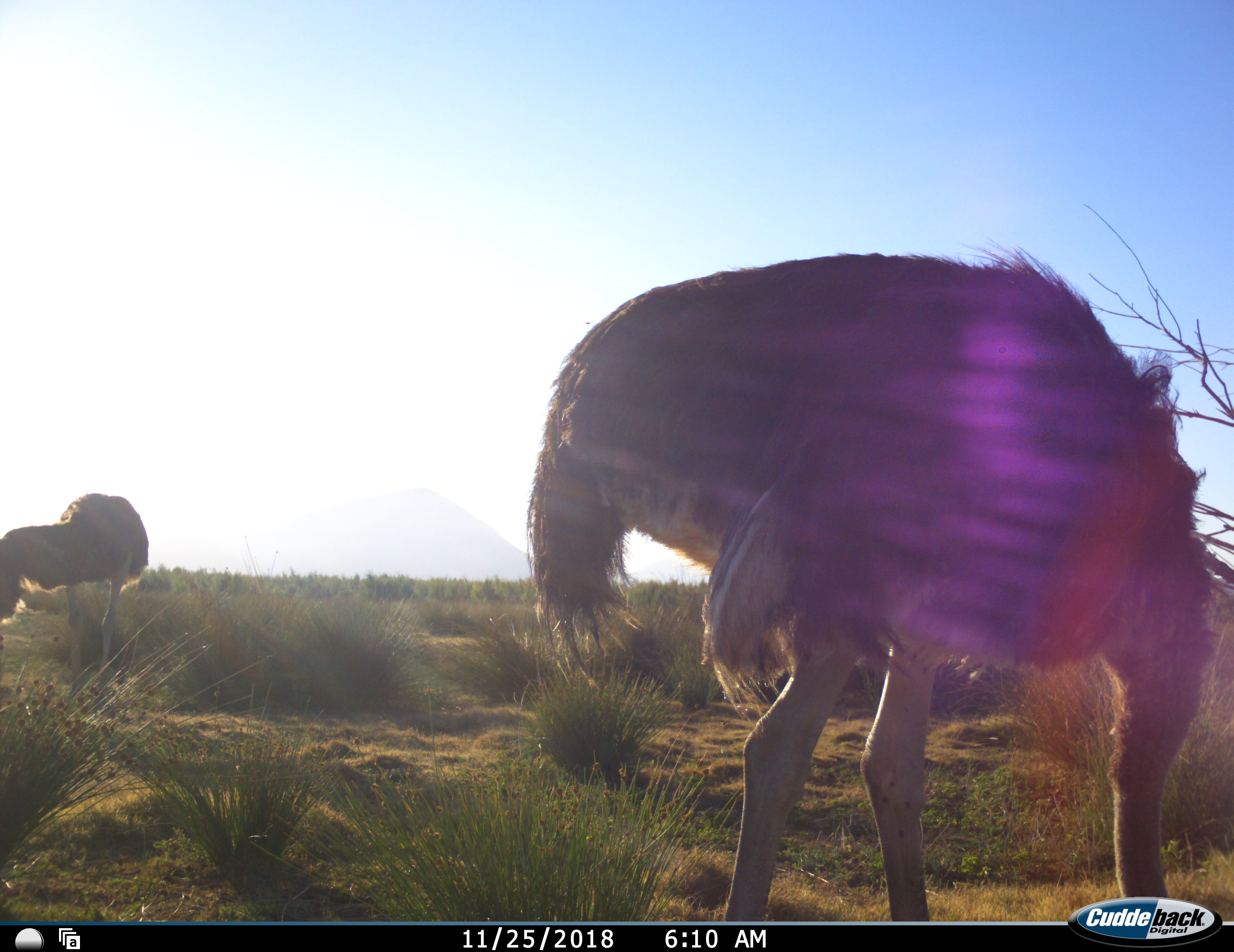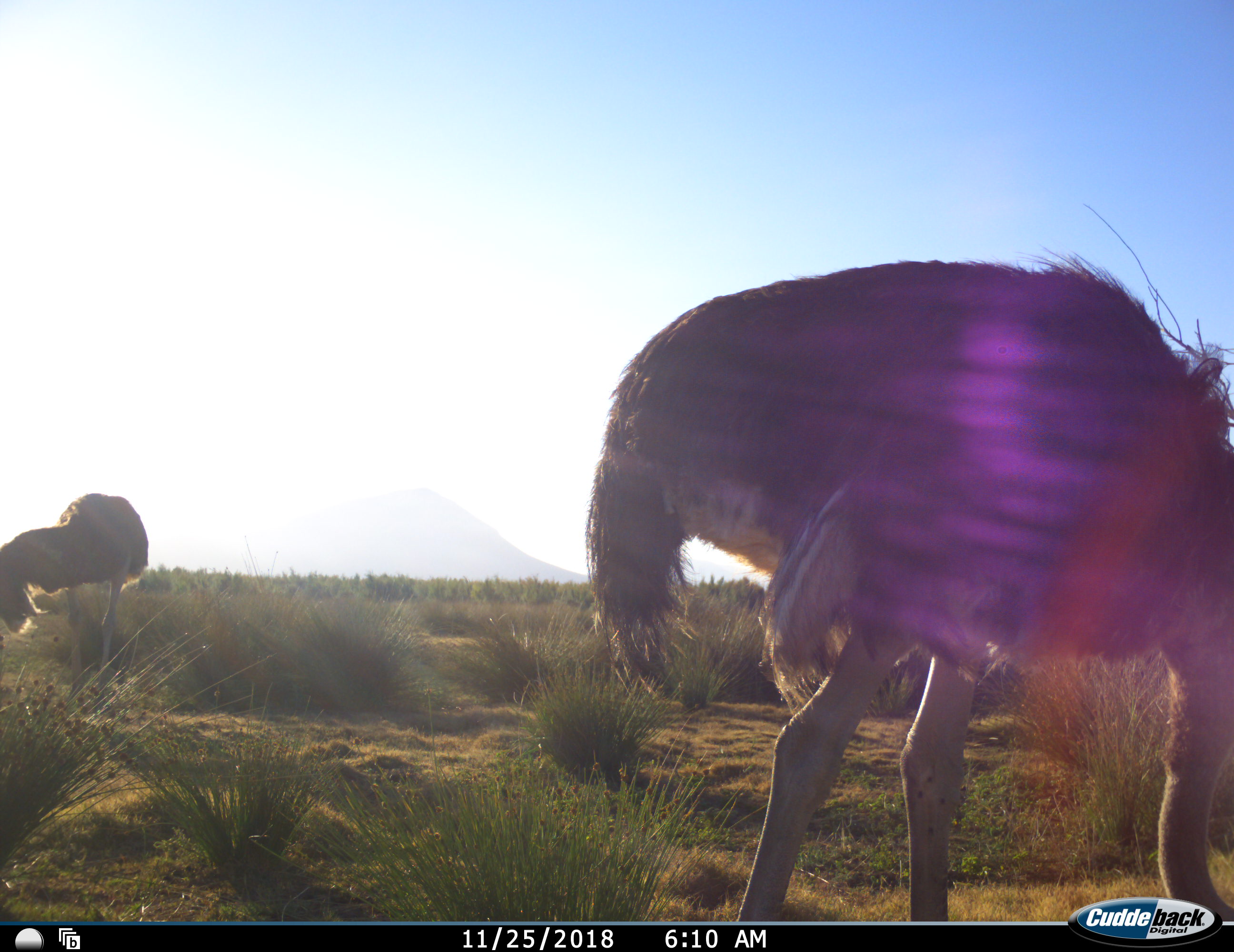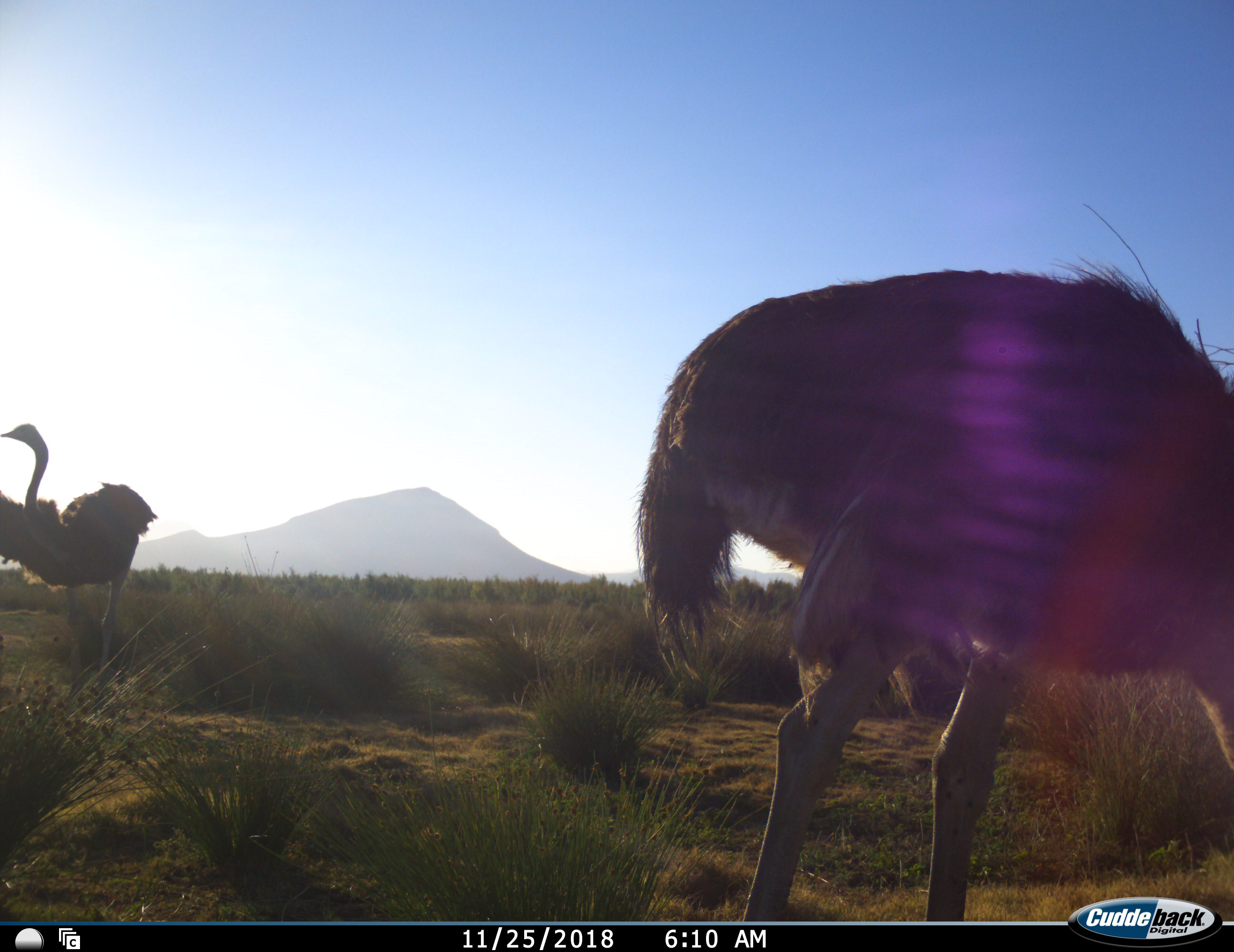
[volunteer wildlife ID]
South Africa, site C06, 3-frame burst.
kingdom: Animalia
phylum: Chordata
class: Aves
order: Struthioniformes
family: Struthionidae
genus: Struthio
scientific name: Struthio camelus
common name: ostrich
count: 2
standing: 60%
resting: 0%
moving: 50%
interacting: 0%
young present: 0%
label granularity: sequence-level